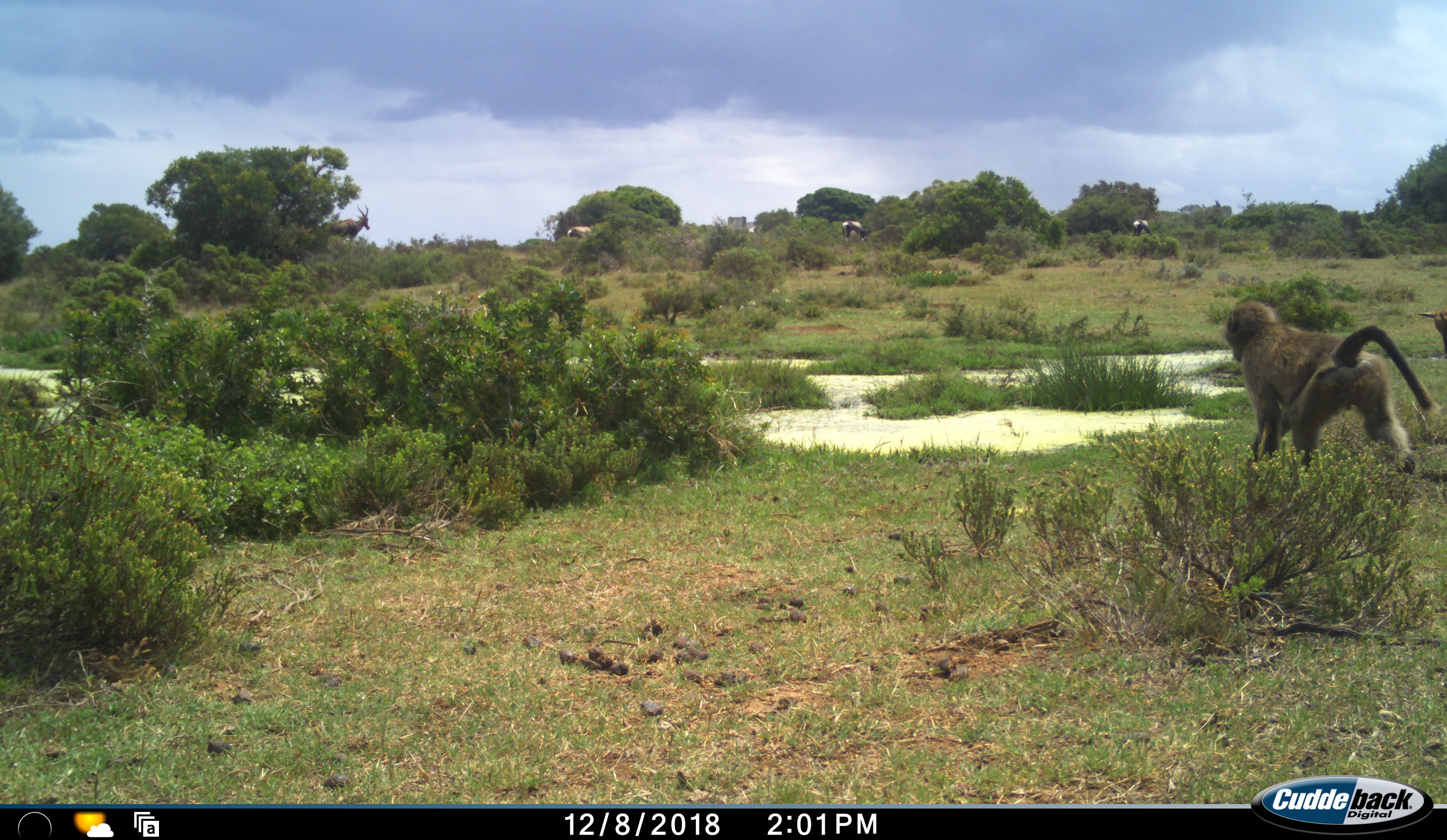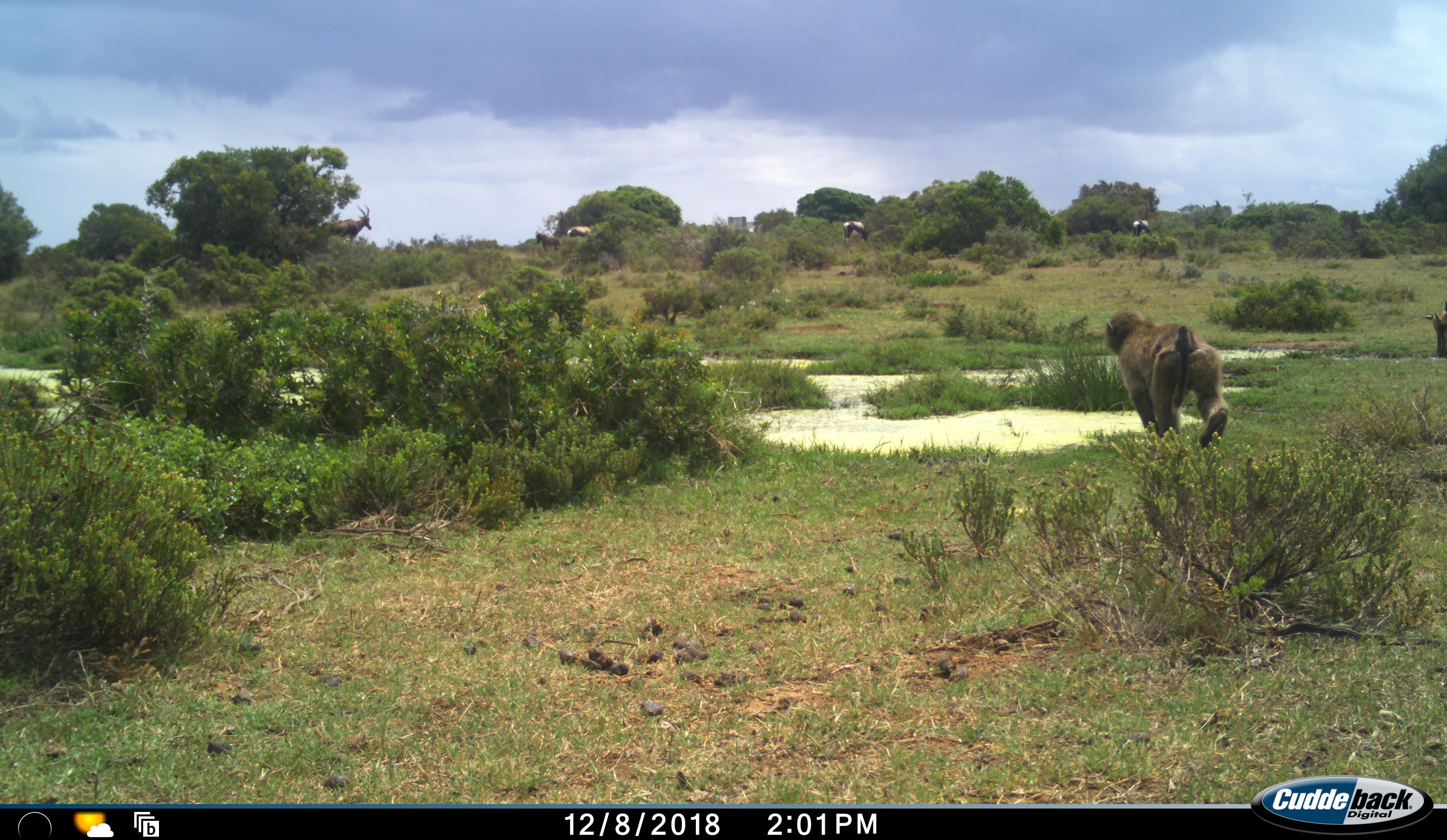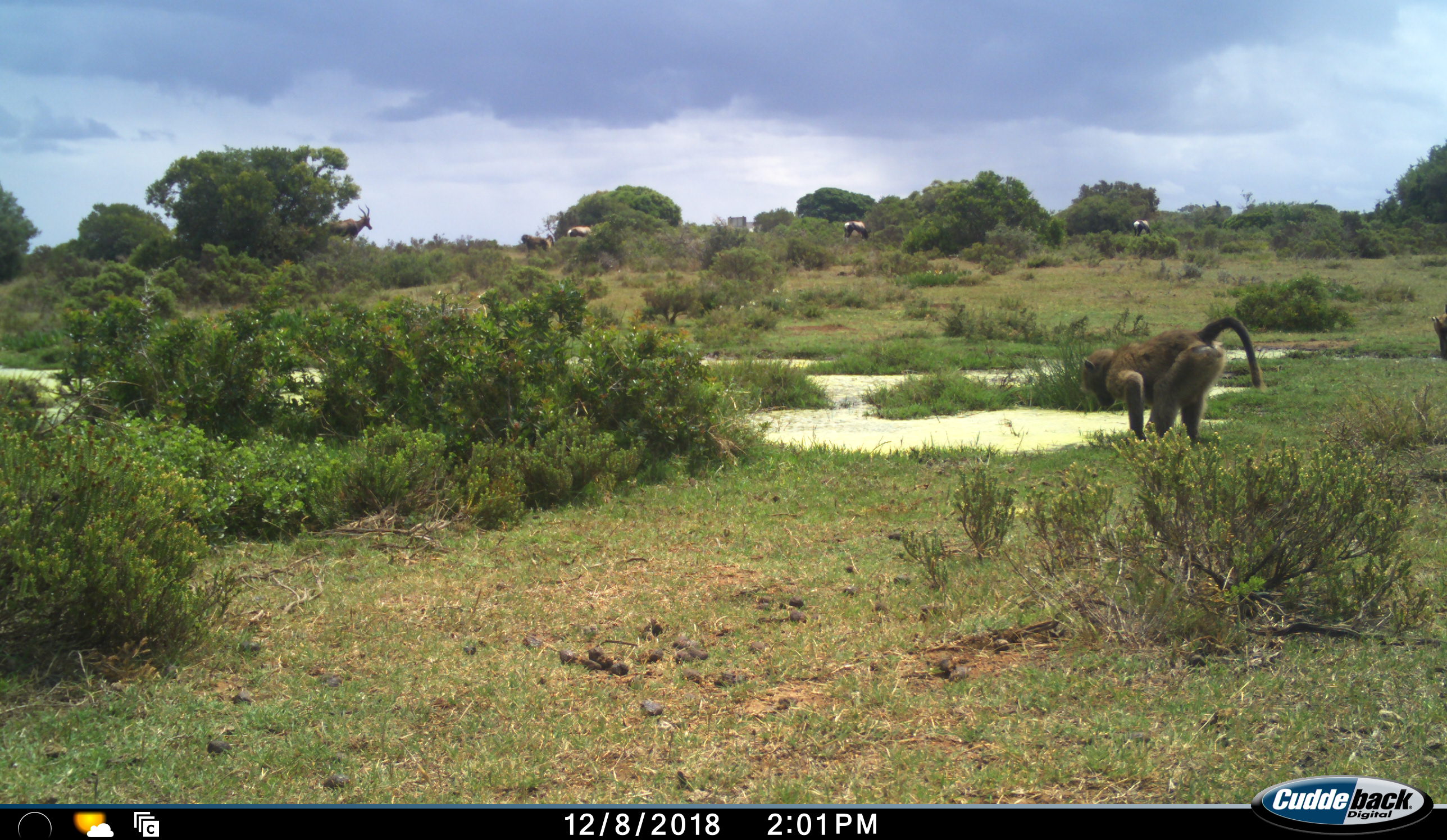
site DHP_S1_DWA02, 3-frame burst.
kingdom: Animalia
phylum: Chordata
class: Mammalia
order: Primates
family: Cercopithecidae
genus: Papio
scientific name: Papio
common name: baboon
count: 2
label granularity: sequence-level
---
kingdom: Animalia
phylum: Chordata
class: Mammalia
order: Artiodactyla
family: Bovidae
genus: Damaliscus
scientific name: Damaliscus pygargus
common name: bontebok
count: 4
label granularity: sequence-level